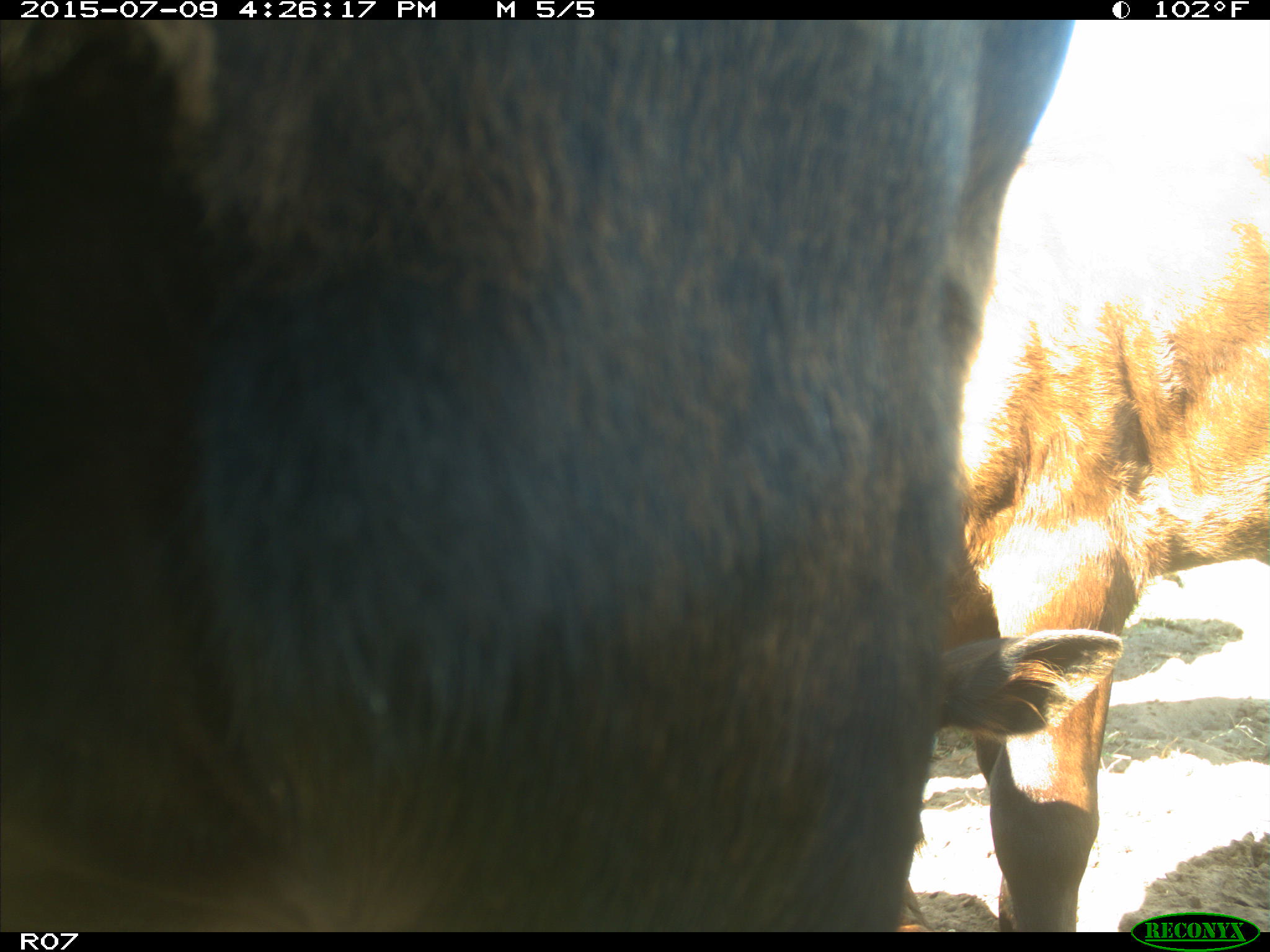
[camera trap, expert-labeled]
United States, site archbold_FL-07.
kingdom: Animalia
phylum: Chordata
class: Mammalia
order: Artiodactyla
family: Bovidae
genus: Bos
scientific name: Bos taurus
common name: domestic cow